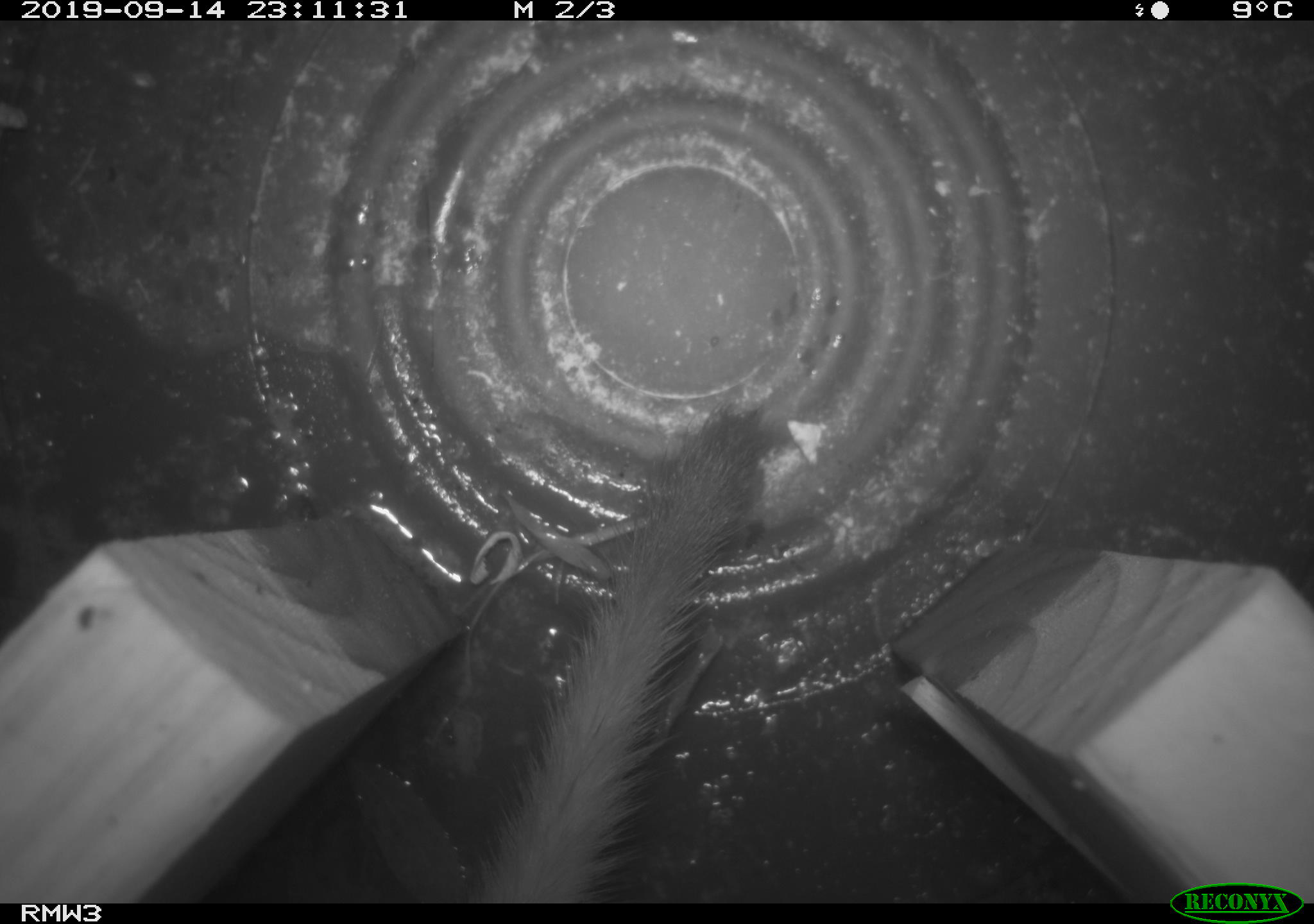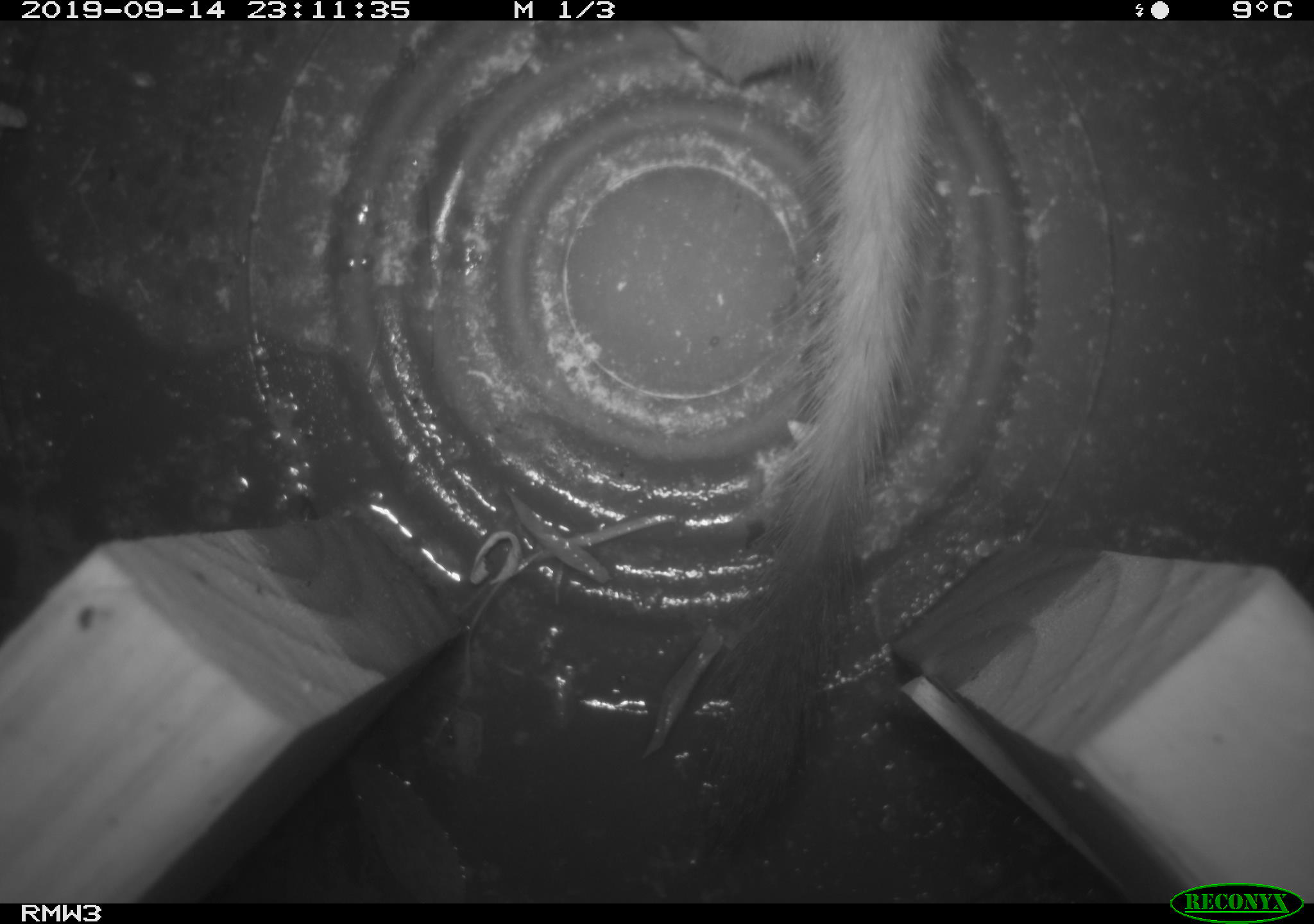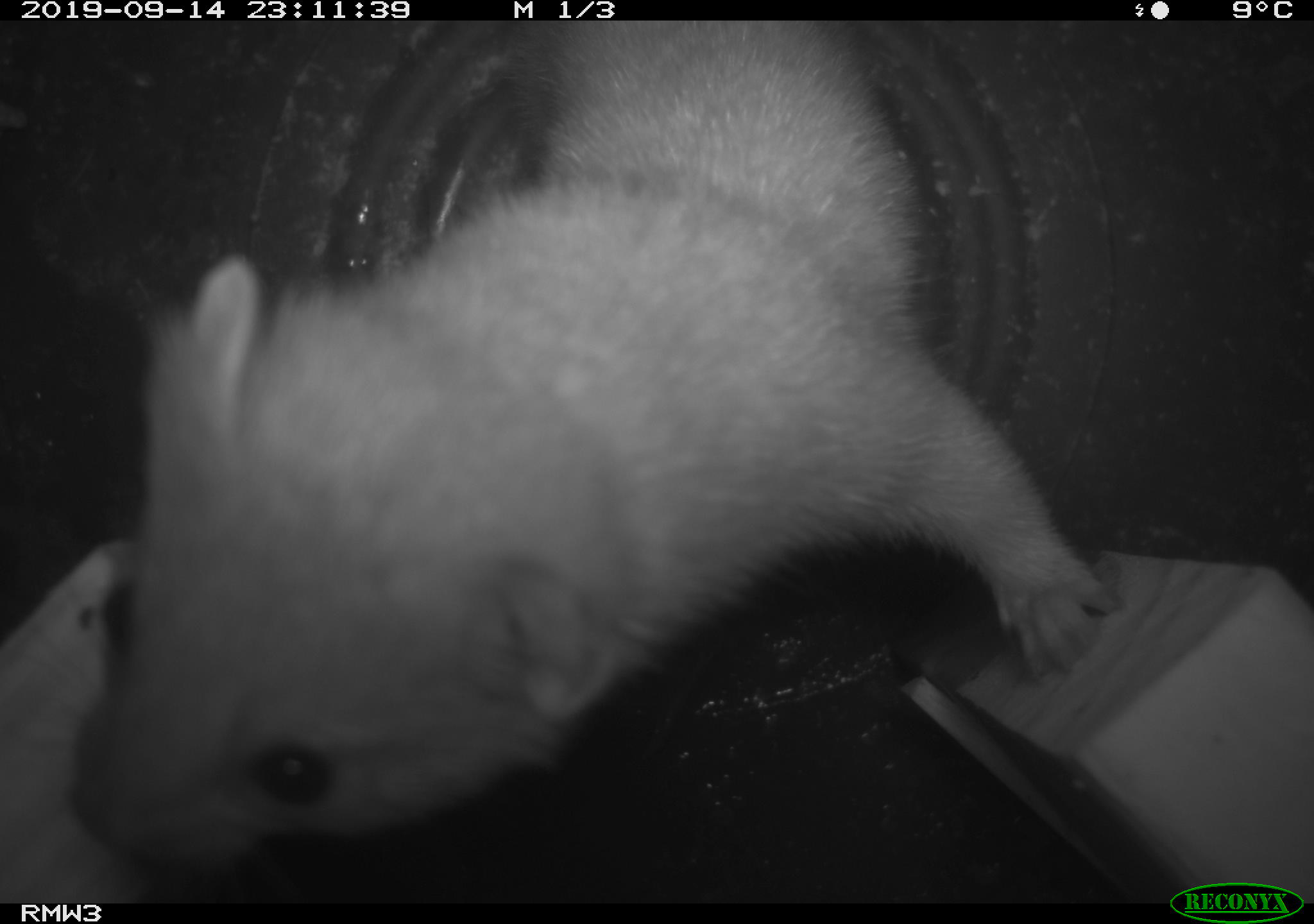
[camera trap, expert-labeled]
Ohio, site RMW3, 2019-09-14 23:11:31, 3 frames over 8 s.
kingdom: Animalia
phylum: Chordata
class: Mammalia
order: Carnivora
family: Mustelidae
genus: Neogale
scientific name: Neogale frenata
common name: long-tailed weasel